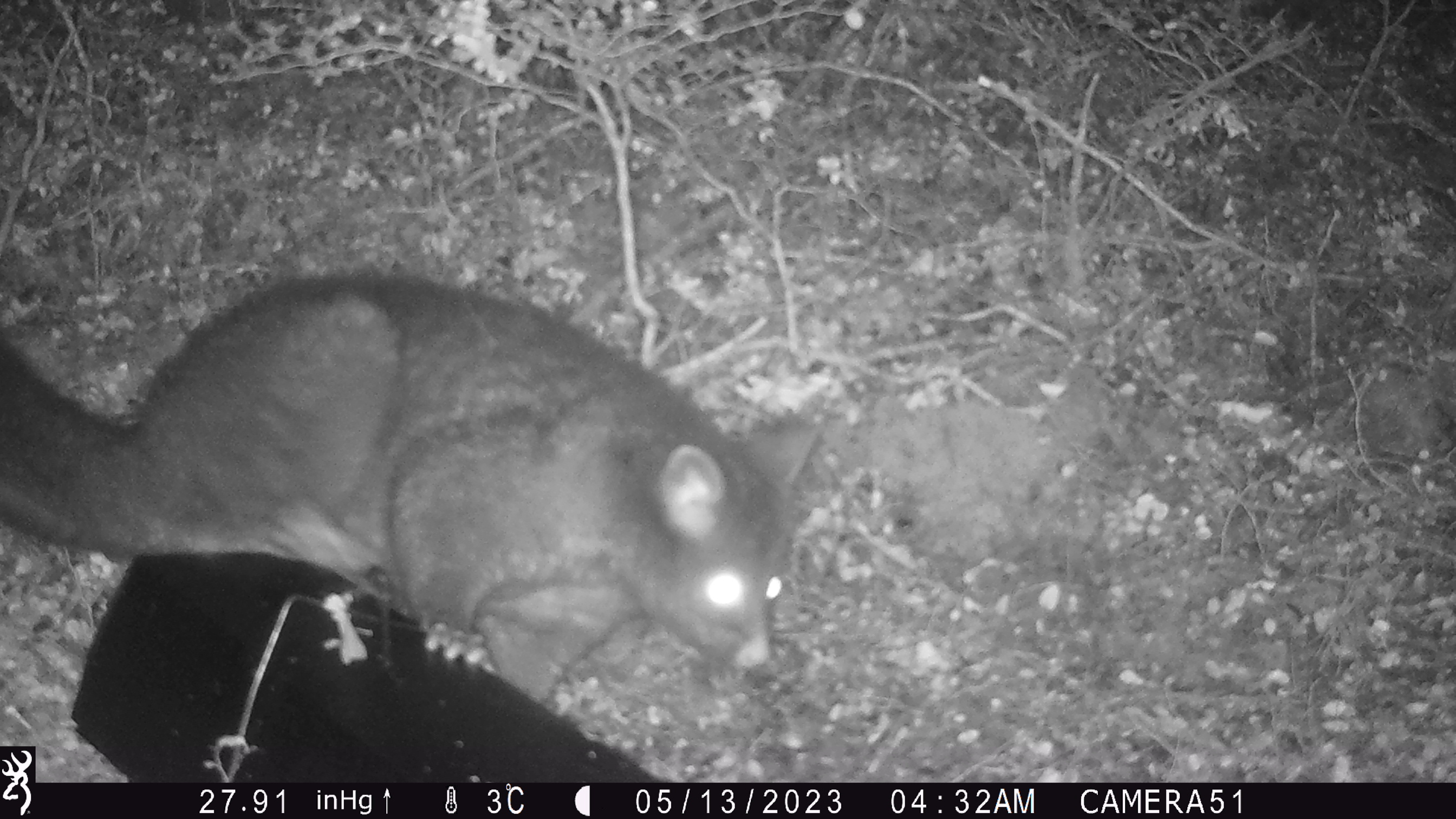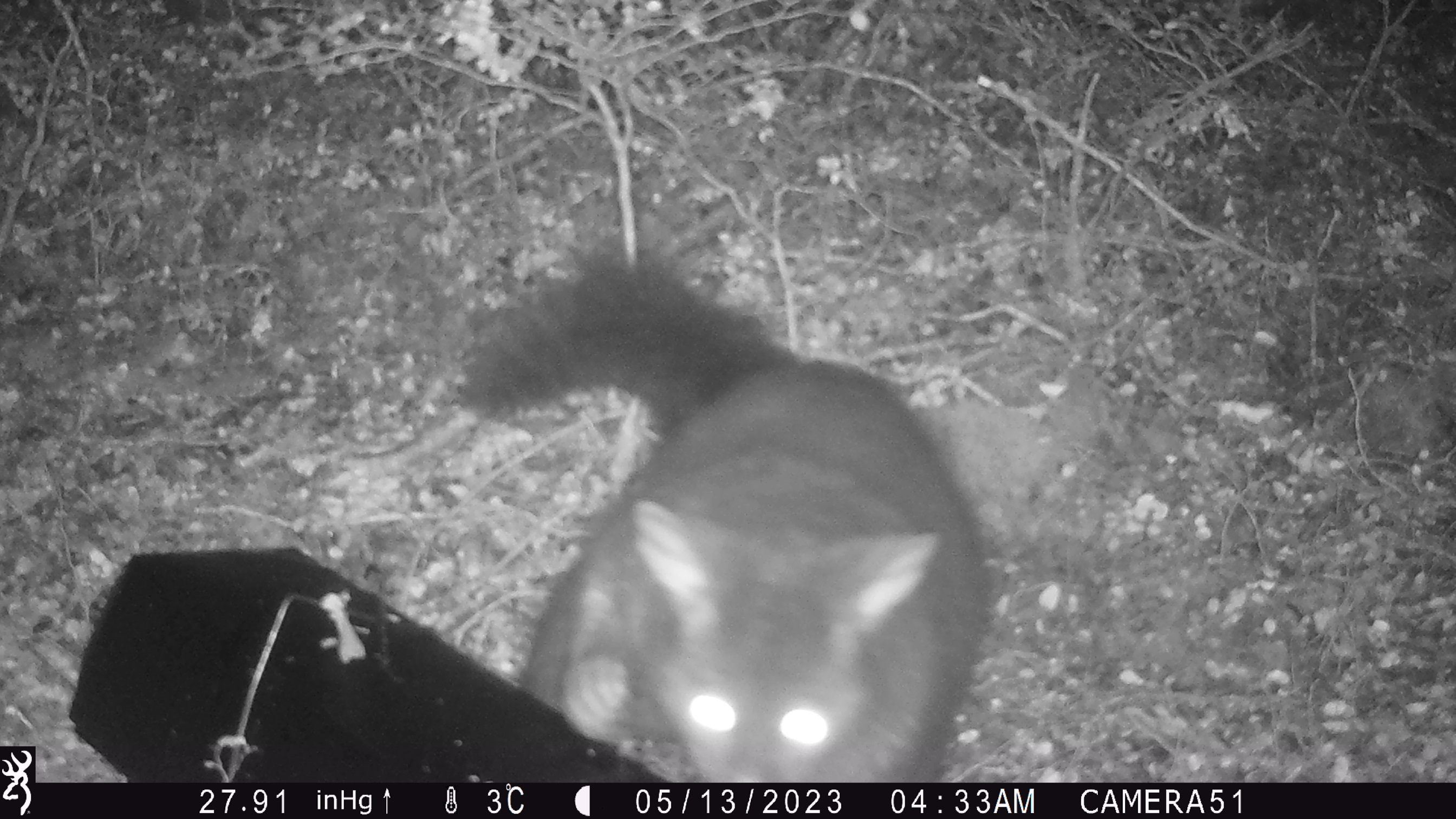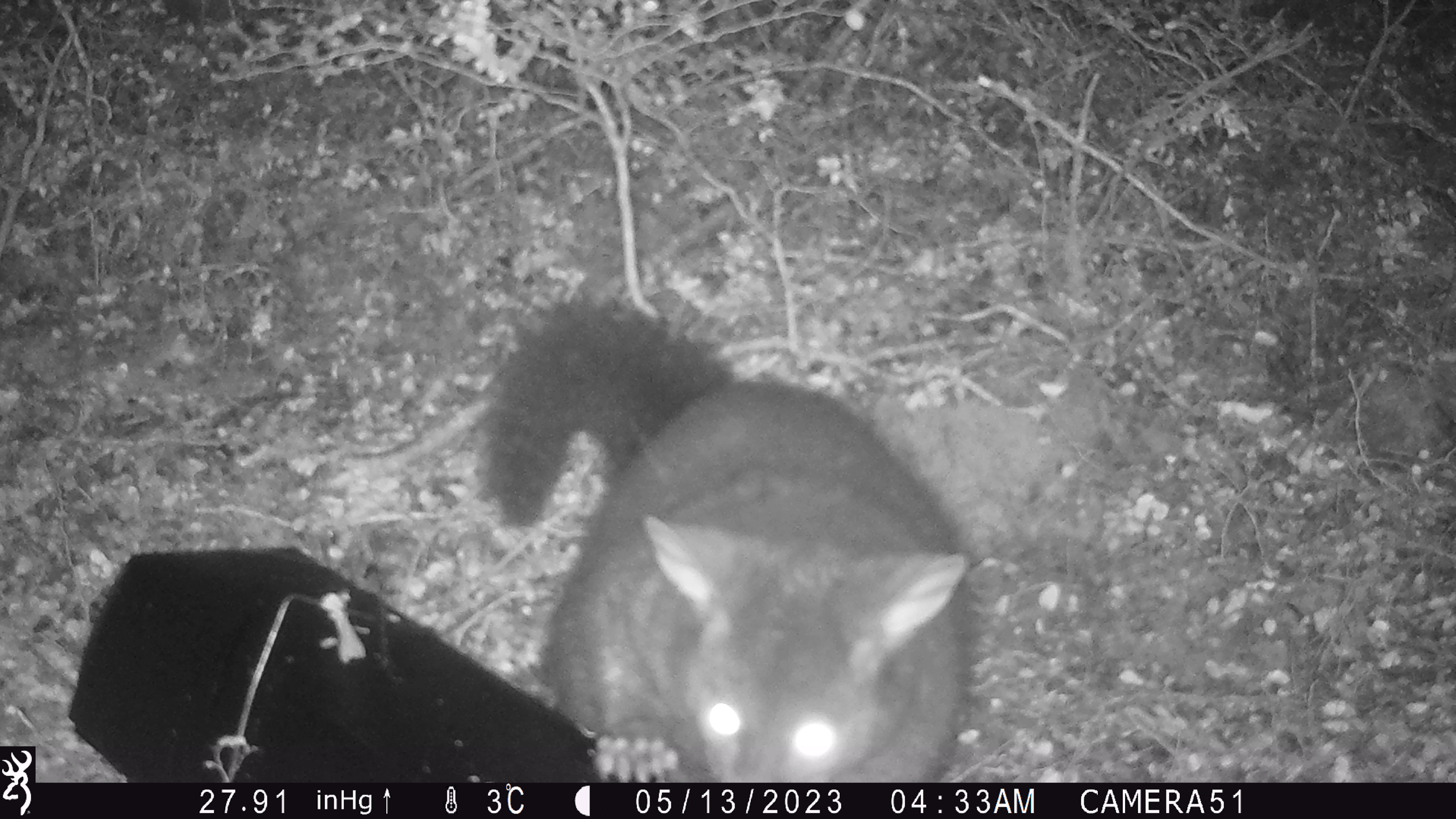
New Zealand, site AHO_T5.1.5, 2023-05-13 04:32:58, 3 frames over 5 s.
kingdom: Animalia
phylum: Chordata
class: Mammalia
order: Carnivora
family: Mustelidae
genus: Mustela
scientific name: Mustela erminea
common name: stoat